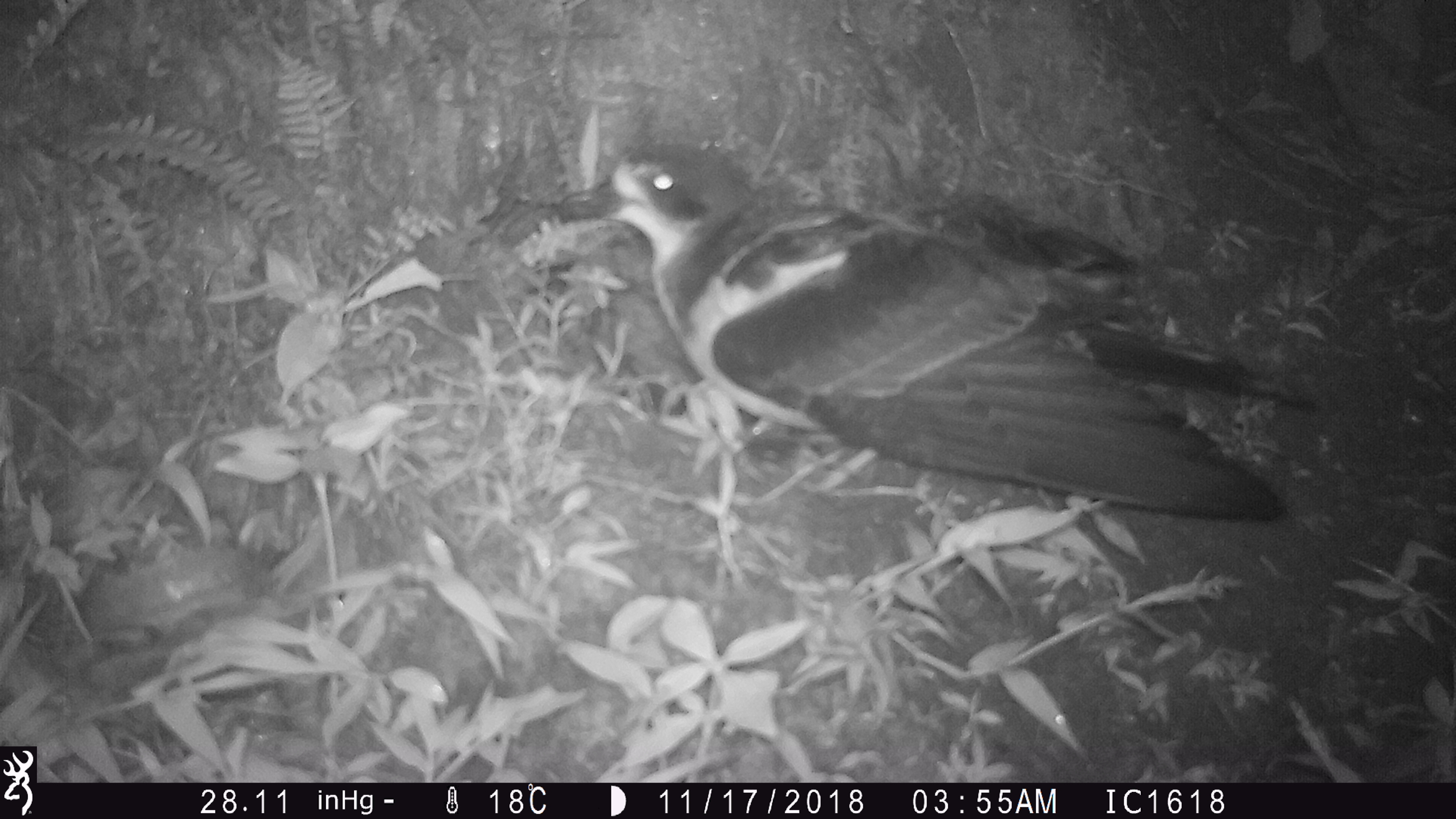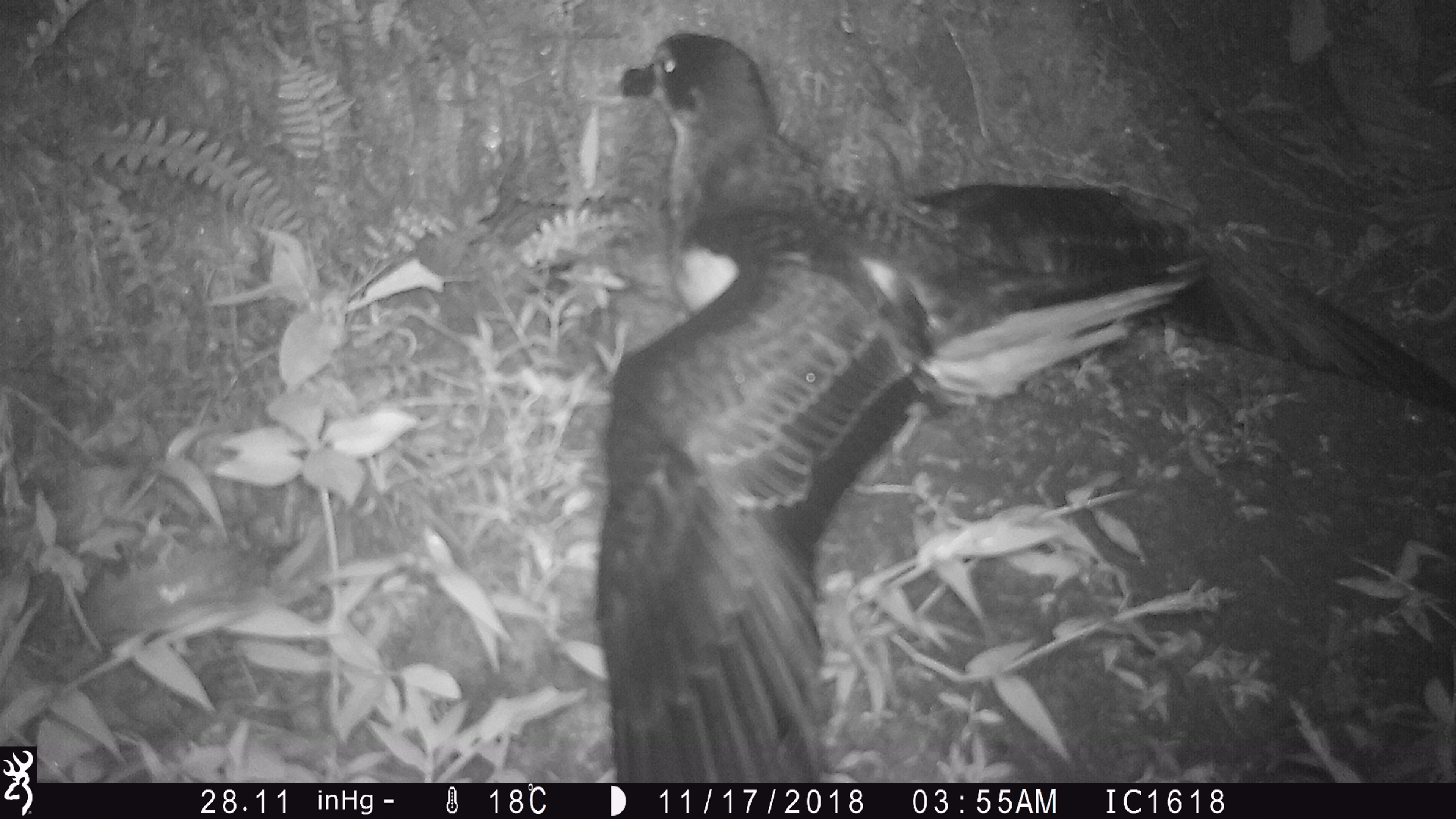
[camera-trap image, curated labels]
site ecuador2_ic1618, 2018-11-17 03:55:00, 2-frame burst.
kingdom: Animalia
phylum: Chordata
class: Aves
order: Procellariiformes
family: Procellariidae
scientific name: Procellariidae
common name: petrel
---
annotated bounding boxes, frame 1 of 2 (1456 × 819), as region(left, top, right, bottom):
petrel: region(604, 137, 1307, 558)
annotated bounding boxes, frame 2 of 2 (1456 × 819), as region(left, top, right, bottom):
petrel: region(588, 32, 1456, 784)